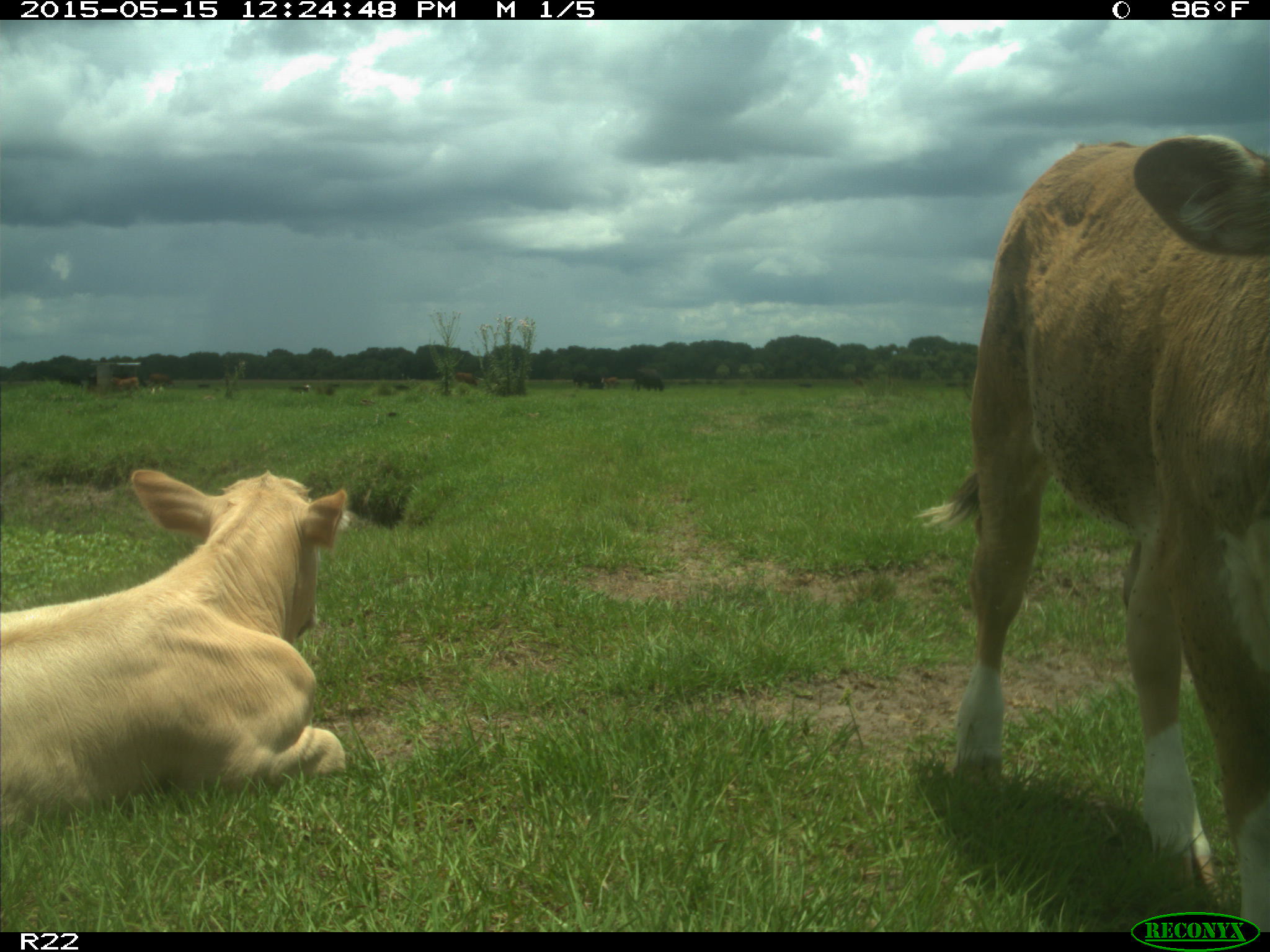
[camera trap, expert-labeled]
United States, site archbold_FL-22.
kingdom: Animalia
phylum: Chordata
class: Mammalia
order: Artiodactyla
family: Bovidae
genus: Bos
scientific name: Bos taurus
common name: domestic cow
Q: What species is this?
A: Bos taurus (domestic cow).